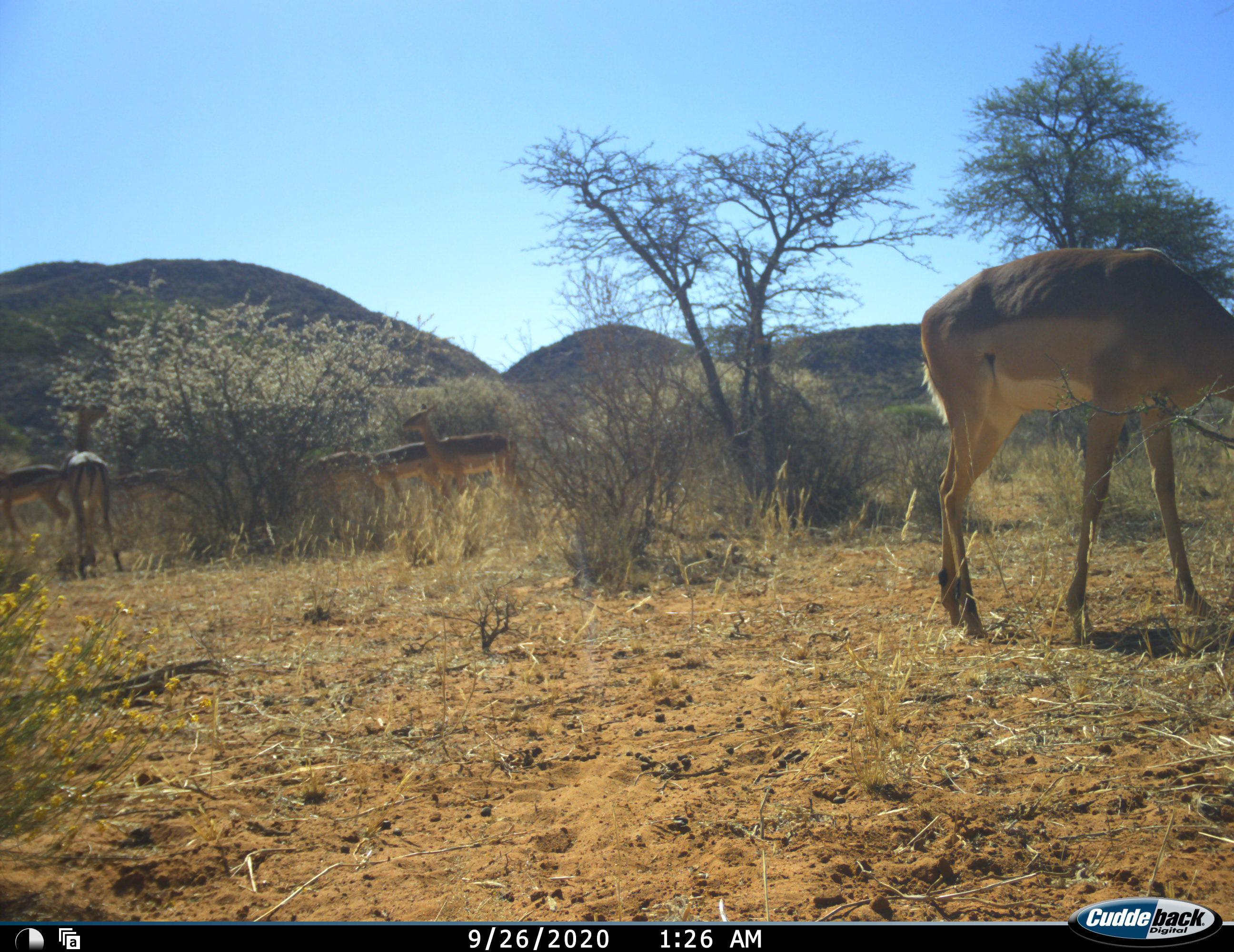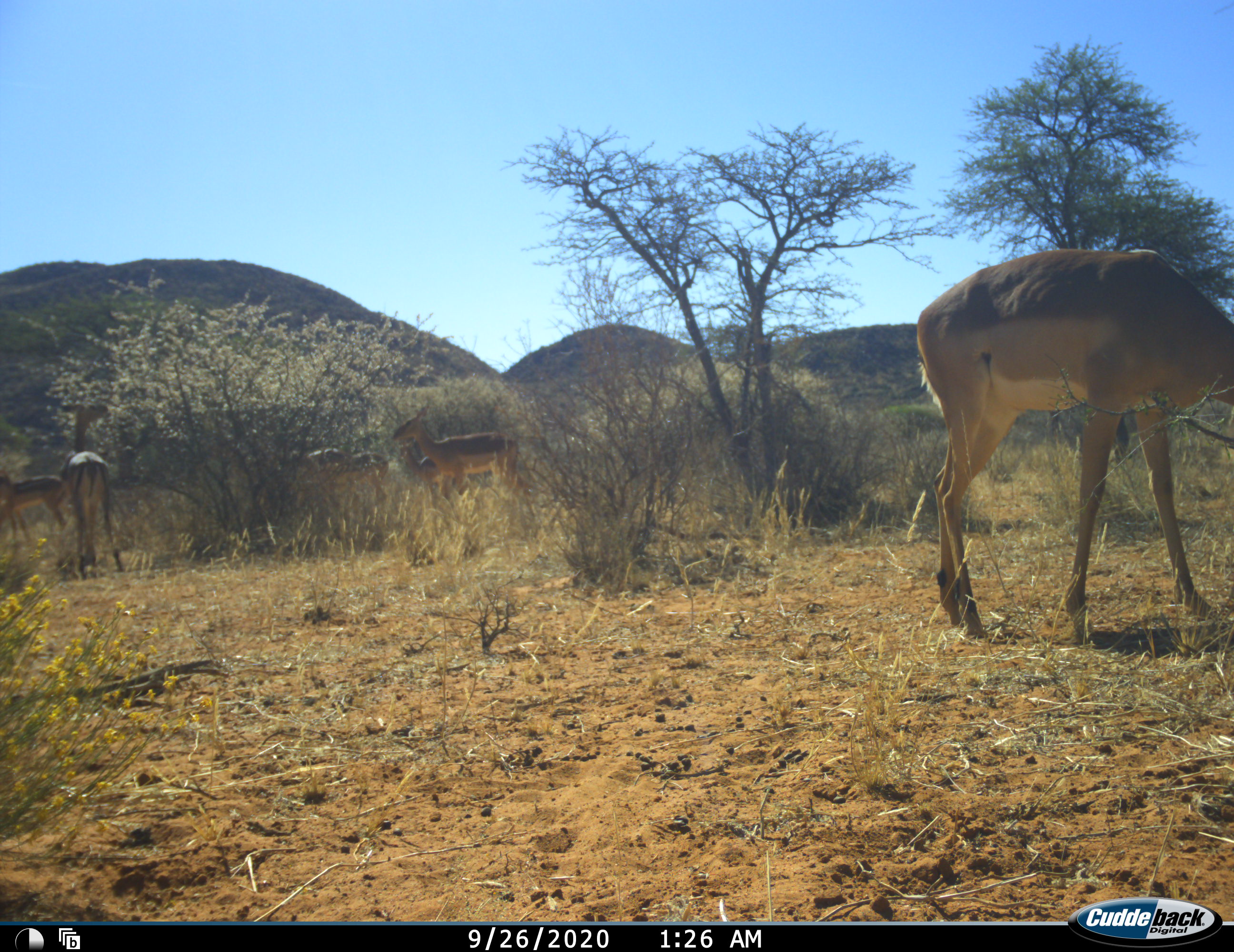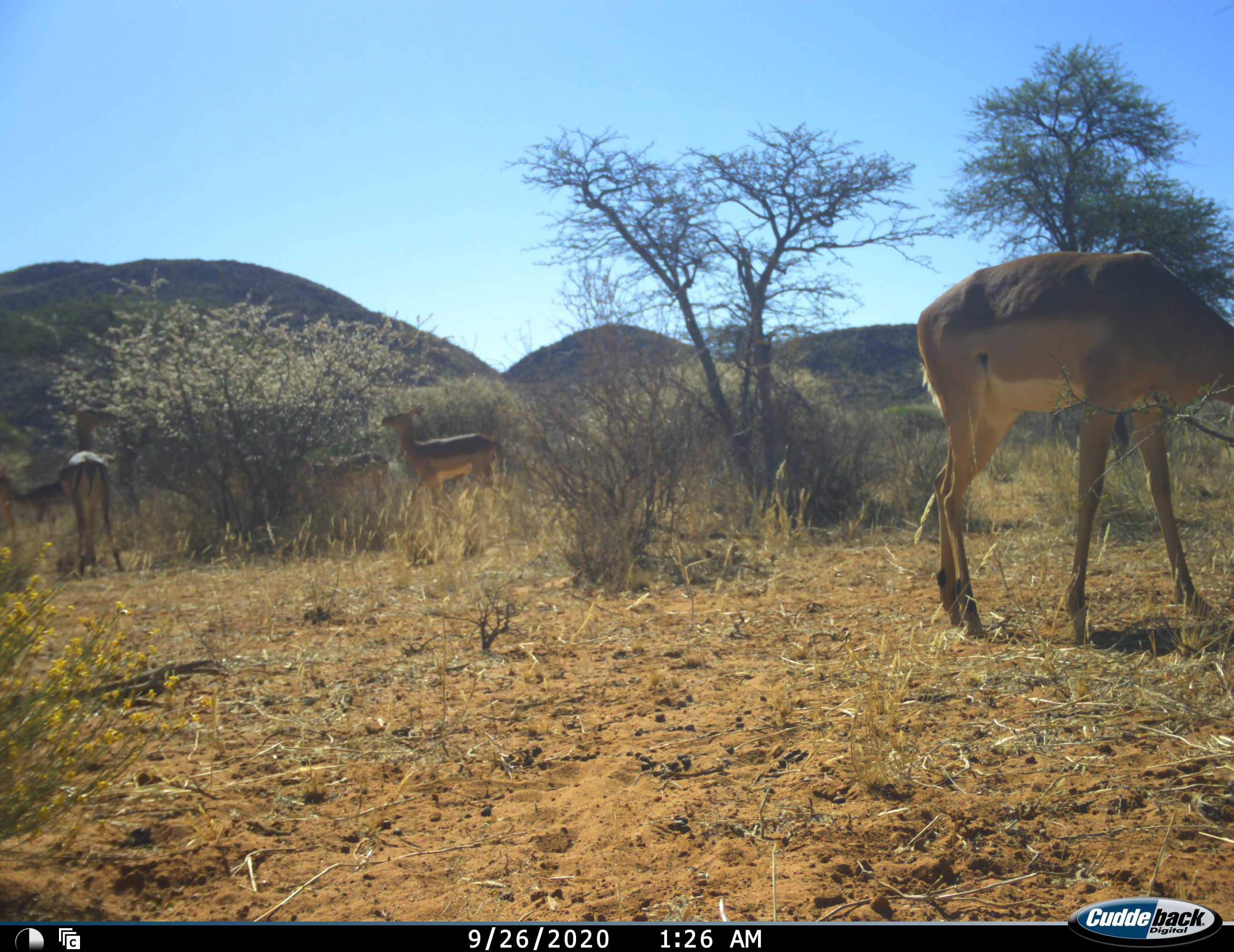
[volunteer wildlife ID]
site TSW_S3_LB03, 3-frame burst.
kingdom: Animalia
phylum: Chordata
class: Mammalia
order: Artiodactyla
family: Bovidae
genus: Aepyceros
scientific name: Aepyceros melampus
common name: impala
Impala (Aepyceros melampus), count 8. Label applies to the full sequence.